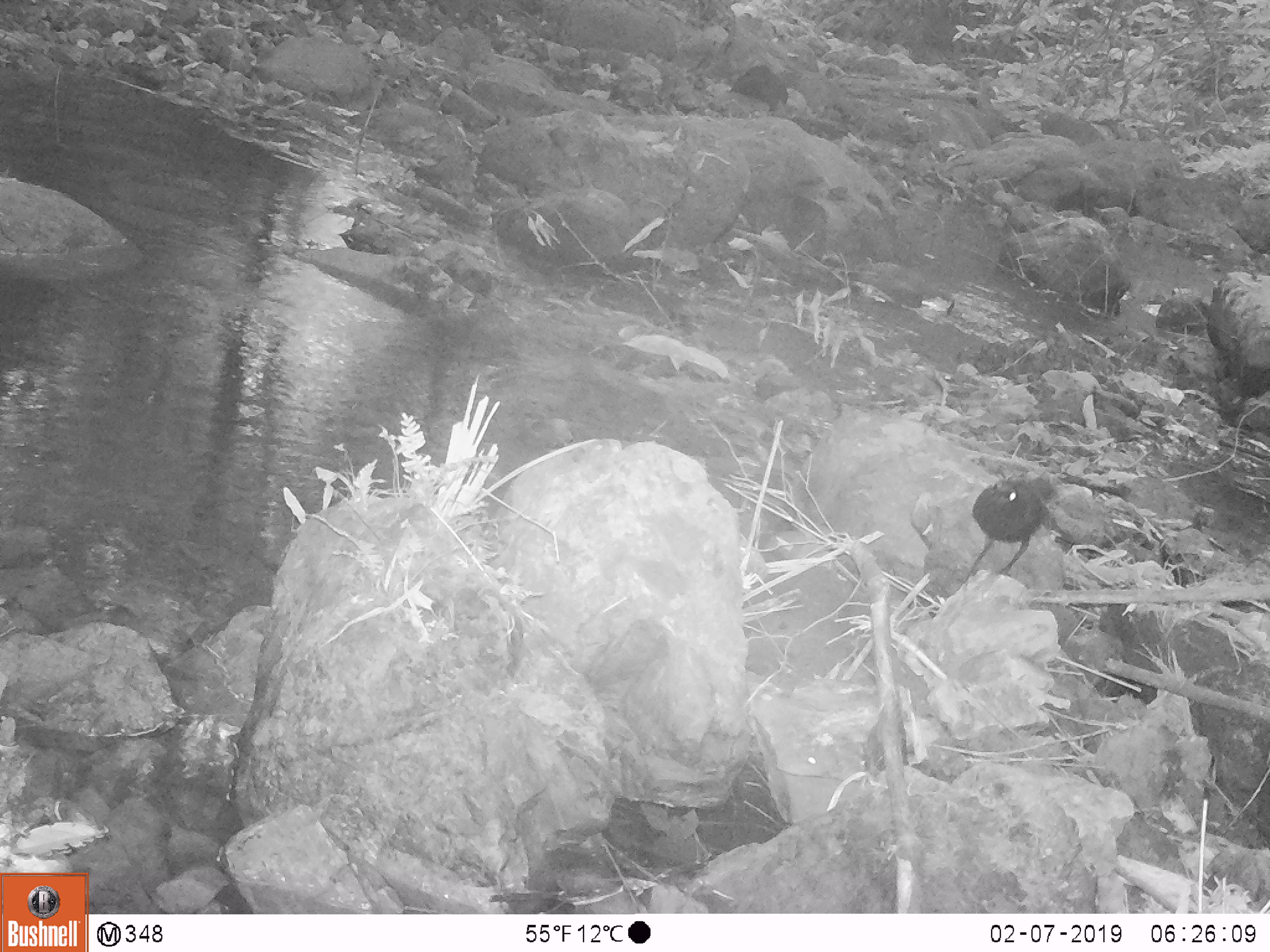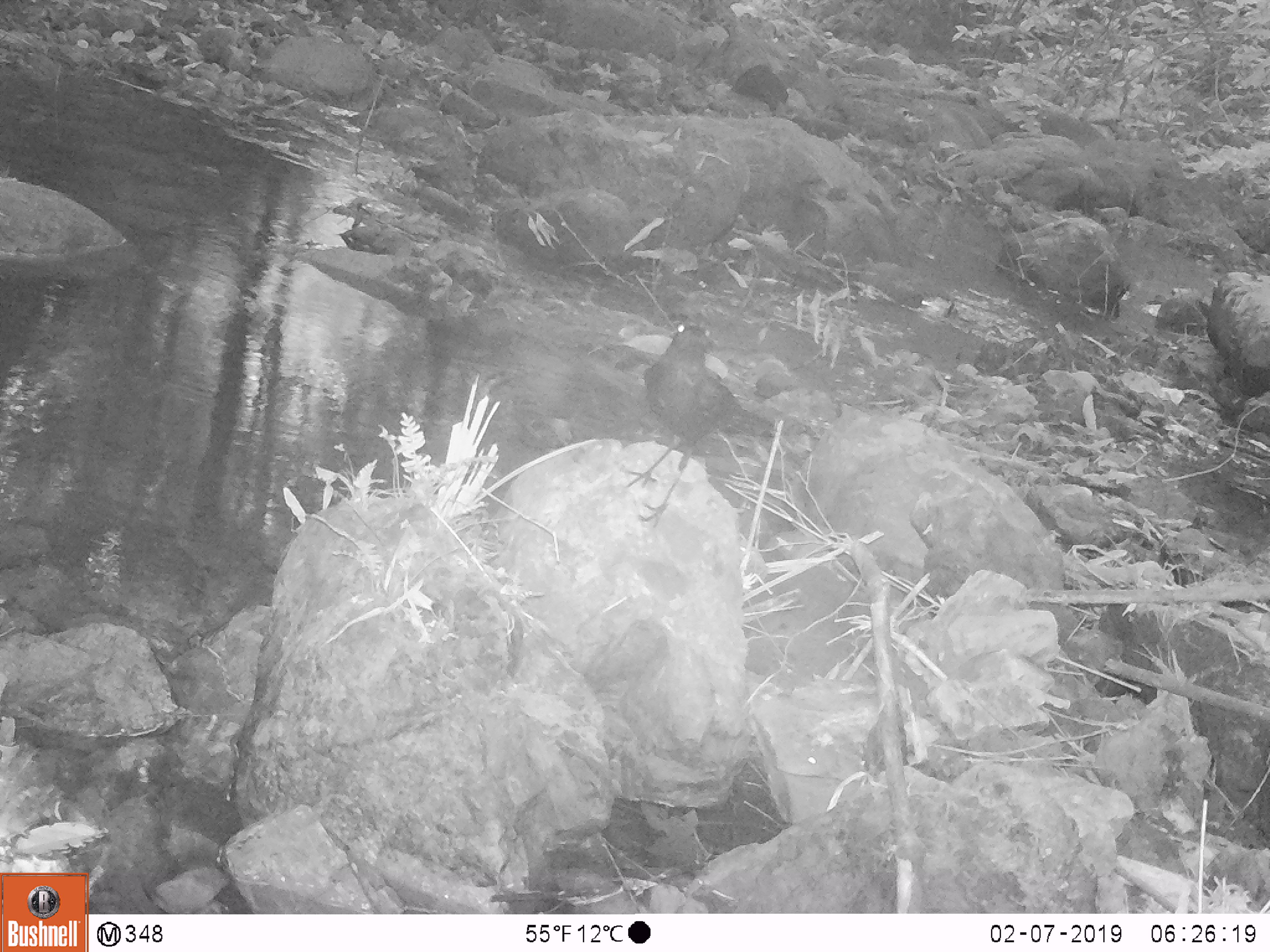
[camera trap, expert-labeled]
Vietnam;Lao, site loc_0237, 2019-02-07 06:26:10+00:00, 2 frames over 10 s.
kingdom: Animalia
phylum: Chordata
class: Aves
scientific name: Aves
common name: bird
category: unidentified bird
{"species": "unidentified bird (bird) (Aves)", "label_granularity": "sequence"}